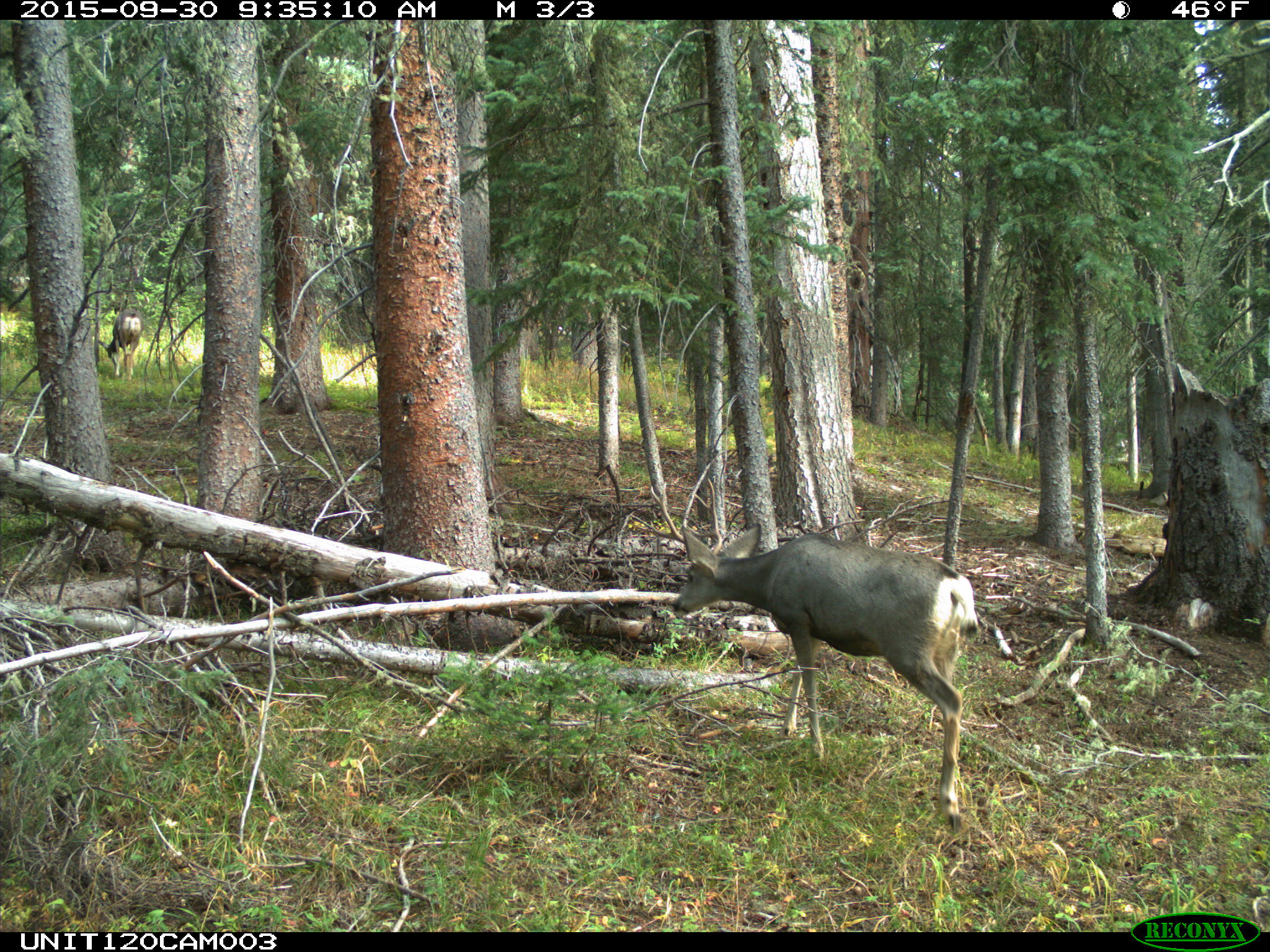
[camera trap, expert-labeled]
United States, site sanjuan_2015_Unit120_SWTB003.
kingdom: Animalia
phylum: Chordata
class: Mammalia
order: Artiodactyla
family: Cervidae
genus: Odocoileus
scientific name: Odocoileus hemionus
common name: mule deer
Odocoileus hemionus (mule deer).